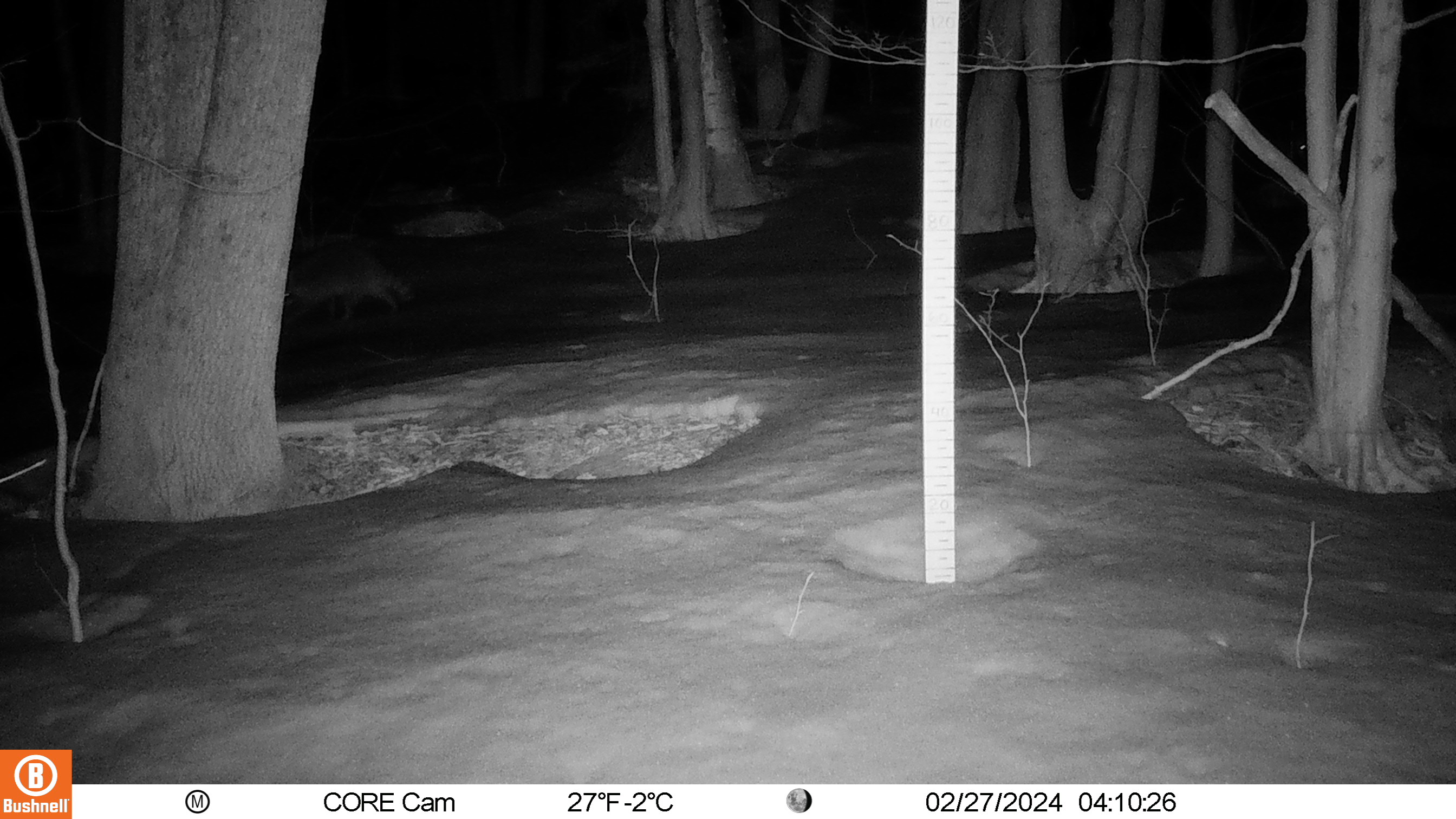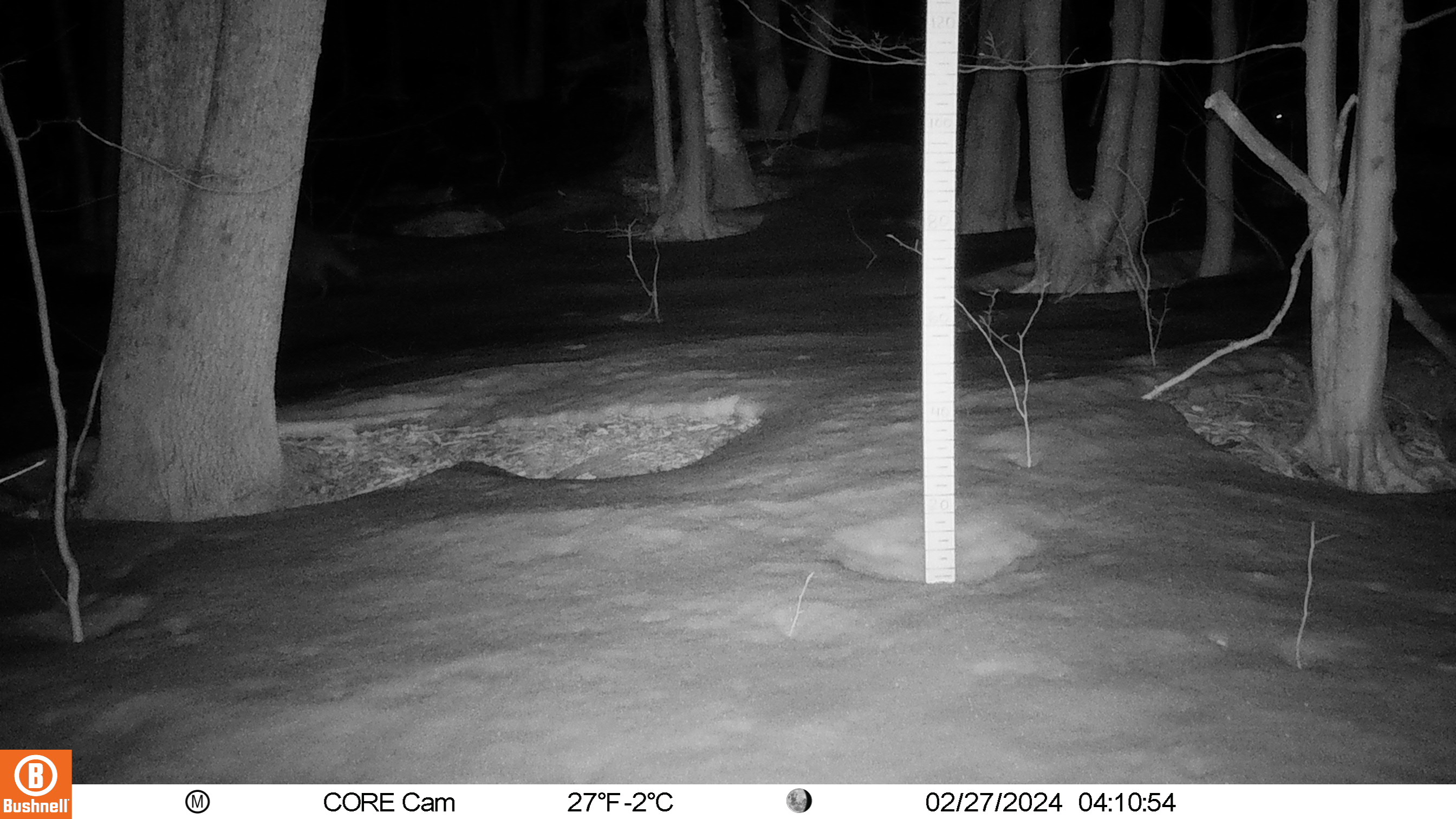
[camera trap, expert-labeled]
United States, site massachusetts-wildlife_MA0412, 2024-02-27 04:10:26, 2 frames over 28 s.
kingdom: Animalia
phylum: Chordata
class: Mammalia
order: Carnivora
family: Procyonidae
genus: Procyon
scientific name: Procyon lotor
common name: raccoon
Raccoon (Procyon lotor).